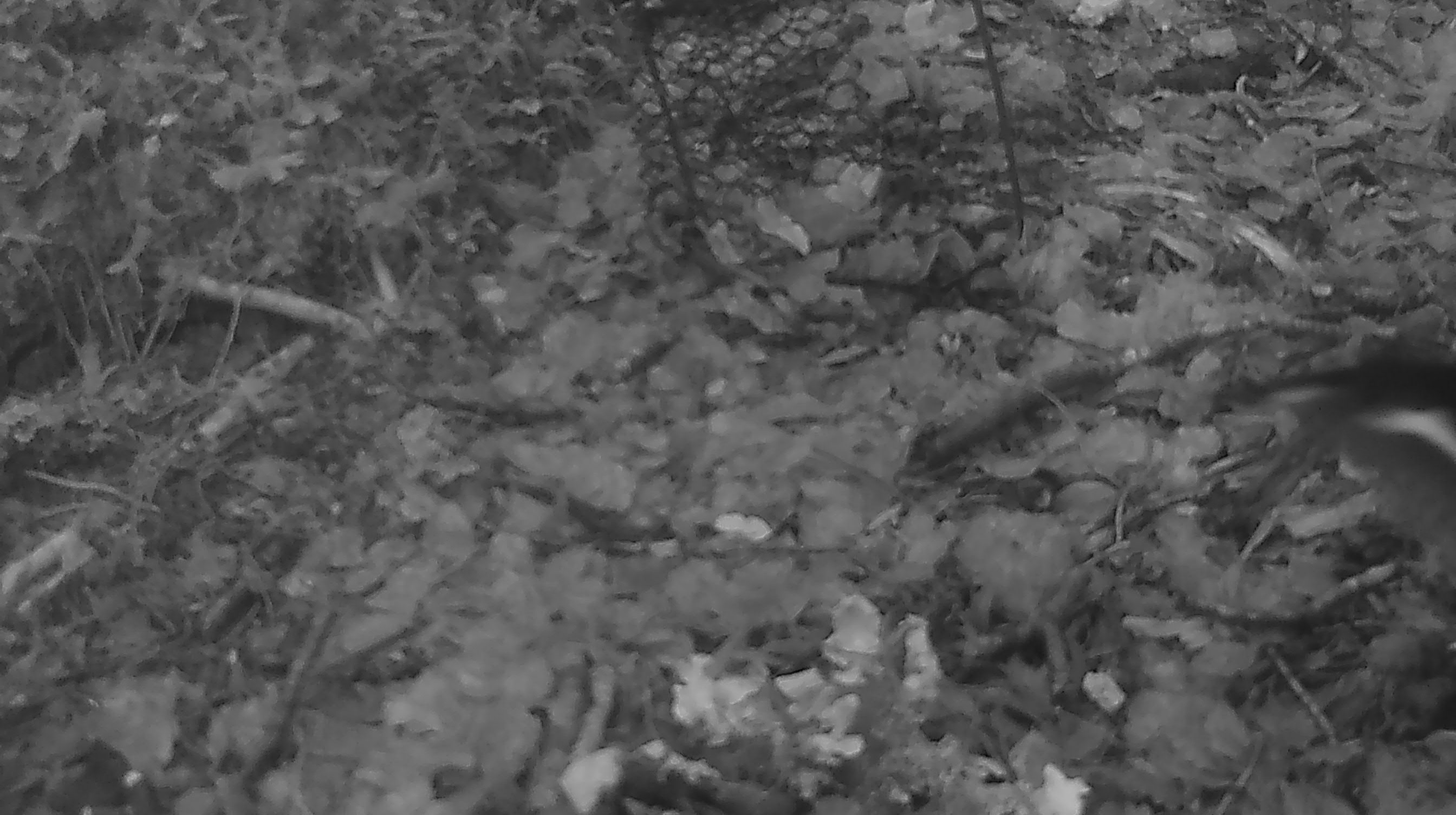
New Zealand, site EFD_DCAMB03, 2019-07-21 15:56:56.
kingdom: Animalia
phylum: Chordata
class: Aves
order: Passeriformes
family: Petroicidae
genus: Petroica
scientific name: Petroica macrocephala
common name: tomtit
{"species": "tomtit (Petroica macrocephala)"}